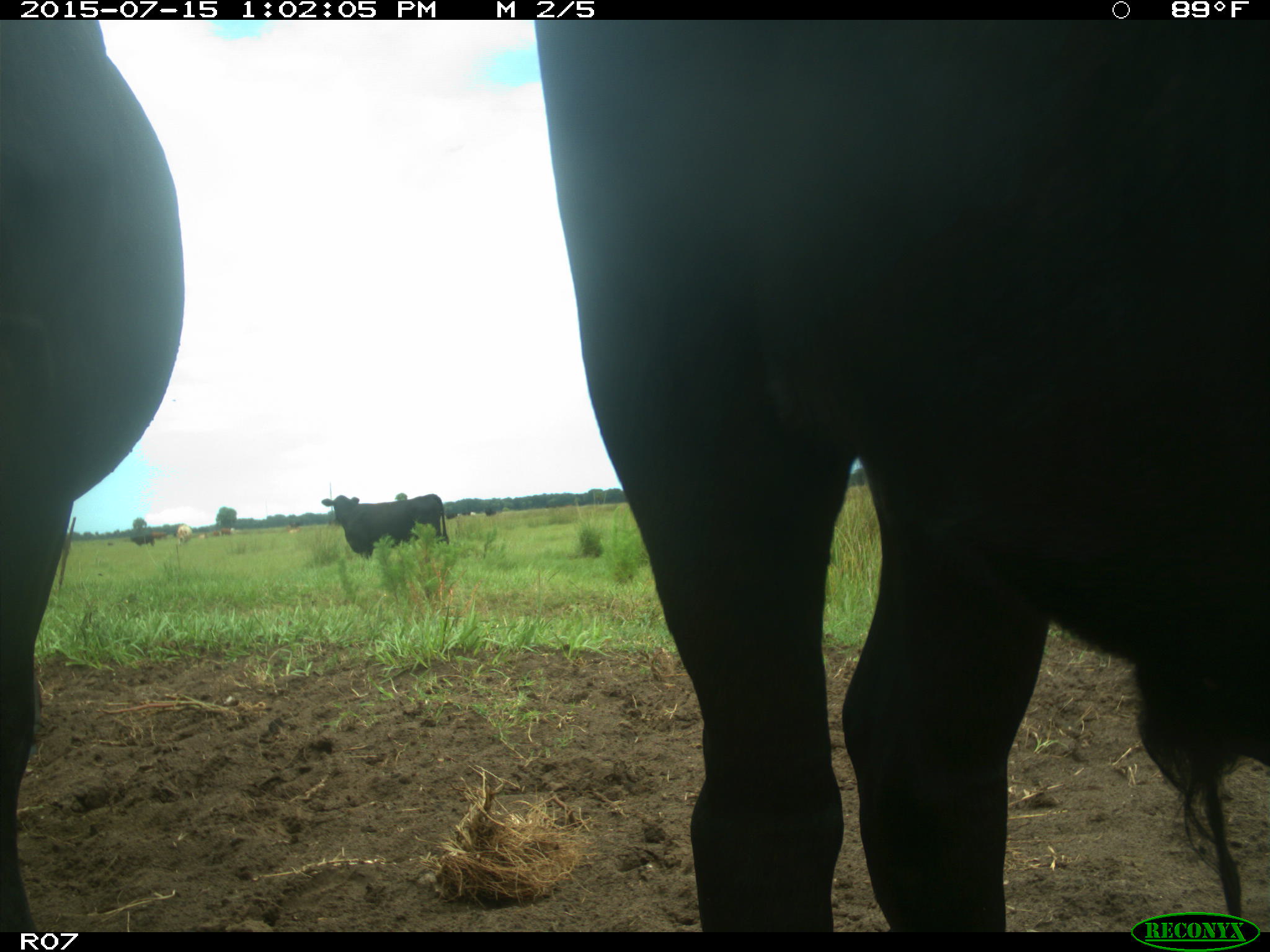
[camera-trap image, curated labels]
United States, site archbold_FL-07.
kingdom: Animalia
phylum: Chordata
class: Mammalia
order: Artiodactyla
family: Bovidae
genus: Bos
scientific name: Bos taurus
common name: domestic cow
Bos taurus (domestic cow).